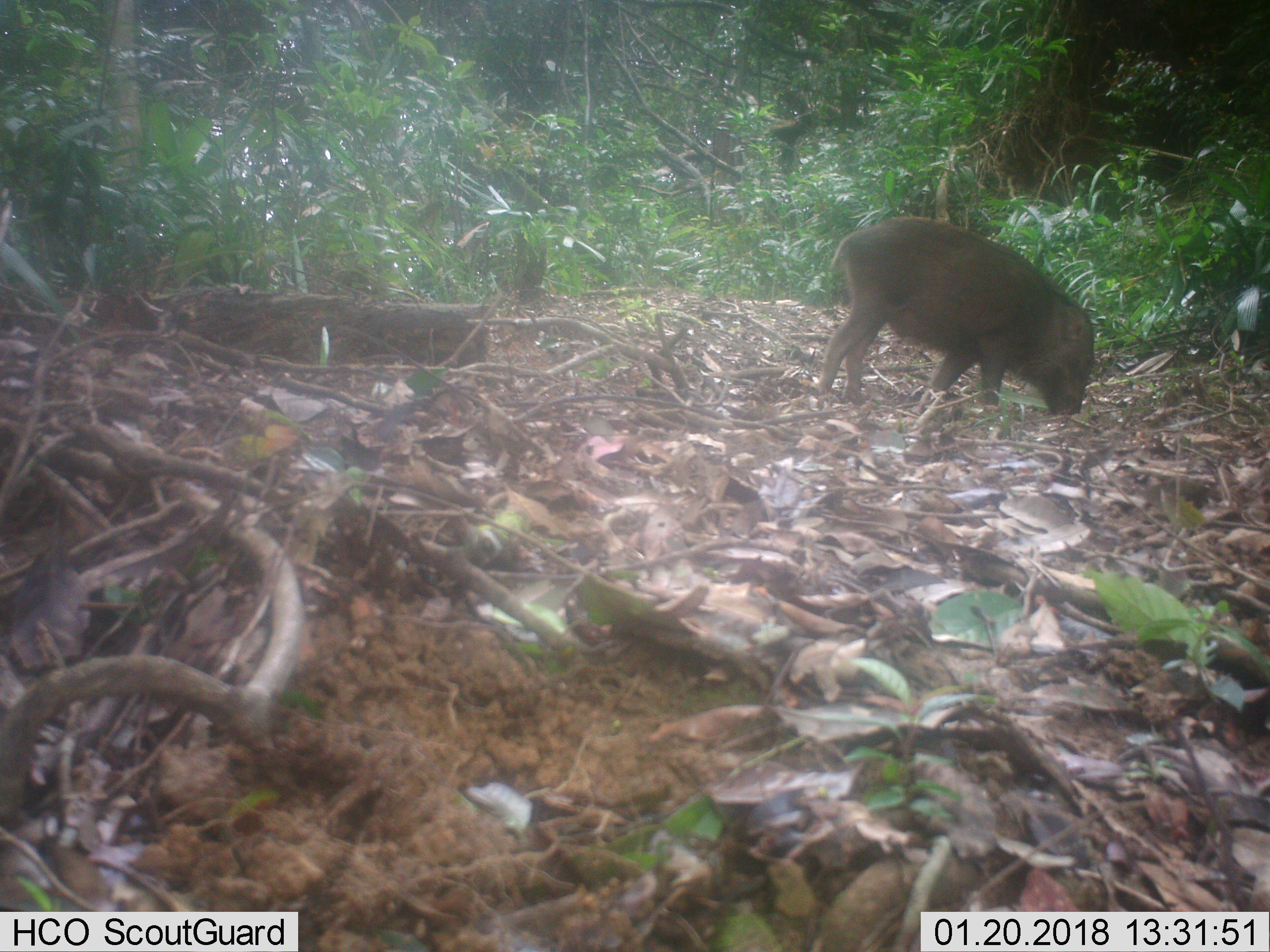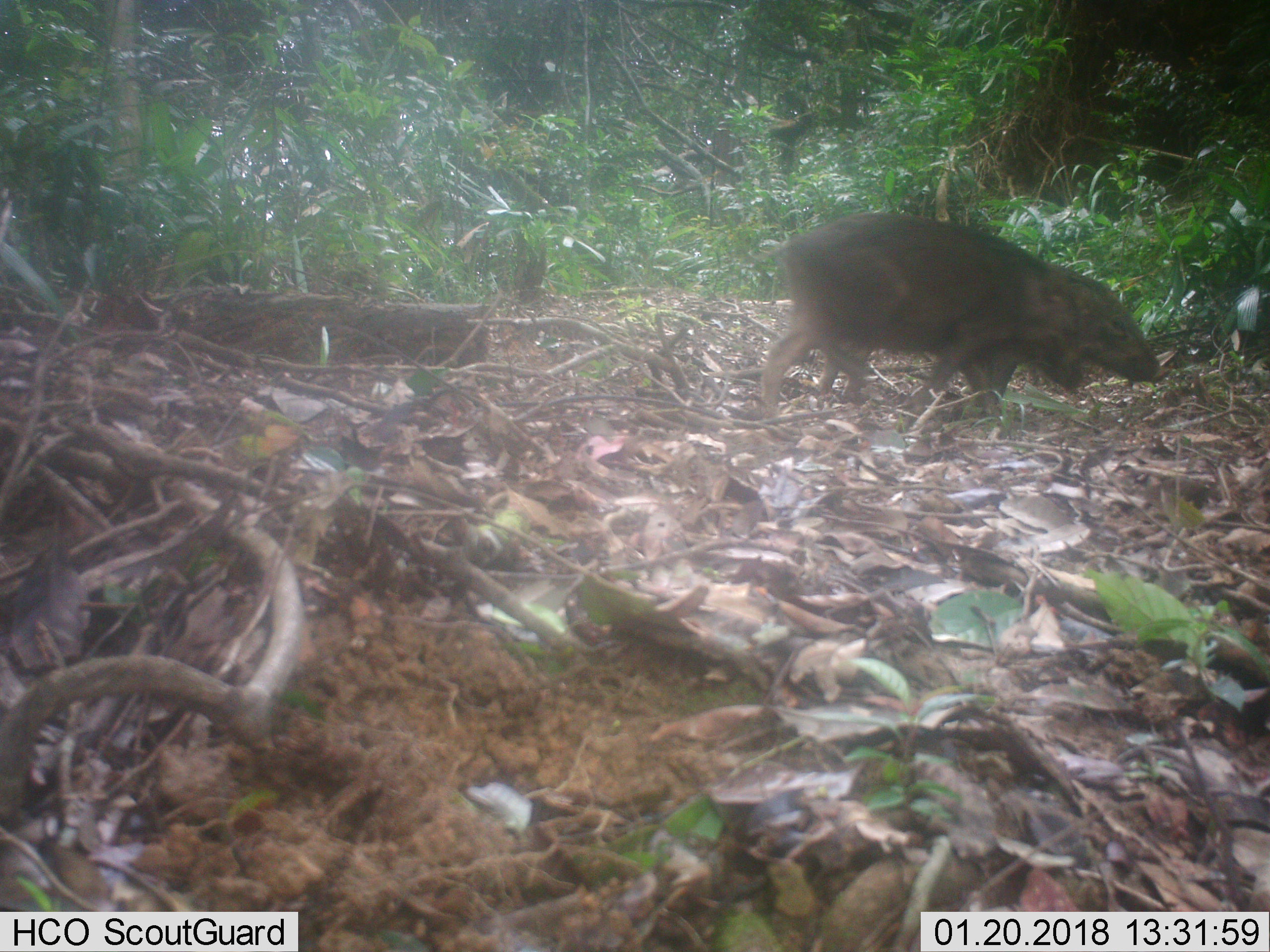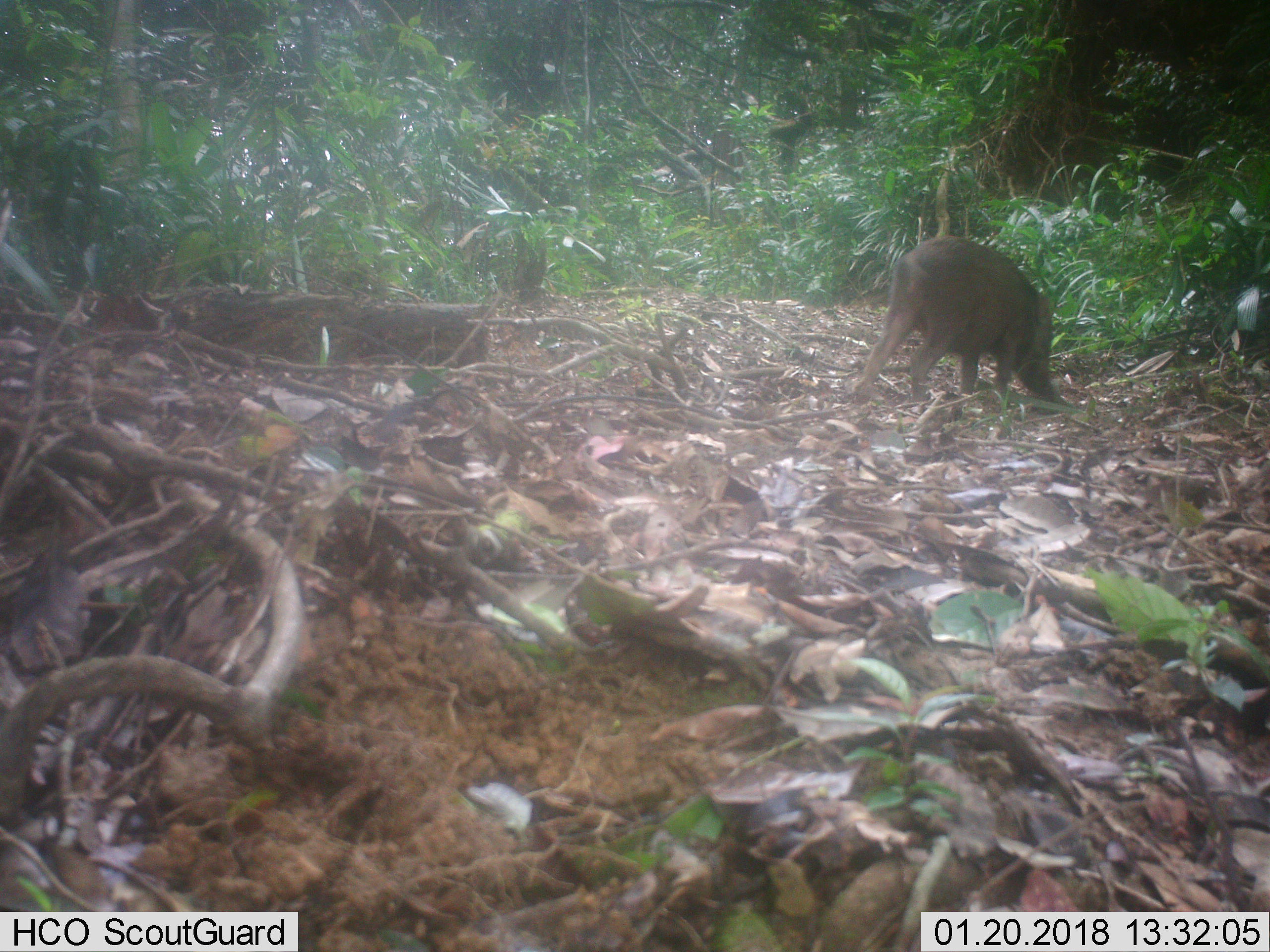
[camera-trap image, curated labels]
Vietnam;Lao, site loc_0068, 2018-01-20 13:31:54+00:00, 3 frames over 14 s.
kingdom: Animalia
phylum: Chordata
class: Mammalia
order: Artiodactyla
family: Suidae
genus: Sus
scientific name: Sus scrofa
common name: eurasian wild pig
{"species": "eurasian wild pig (Sus scrofa)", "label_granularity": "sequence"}